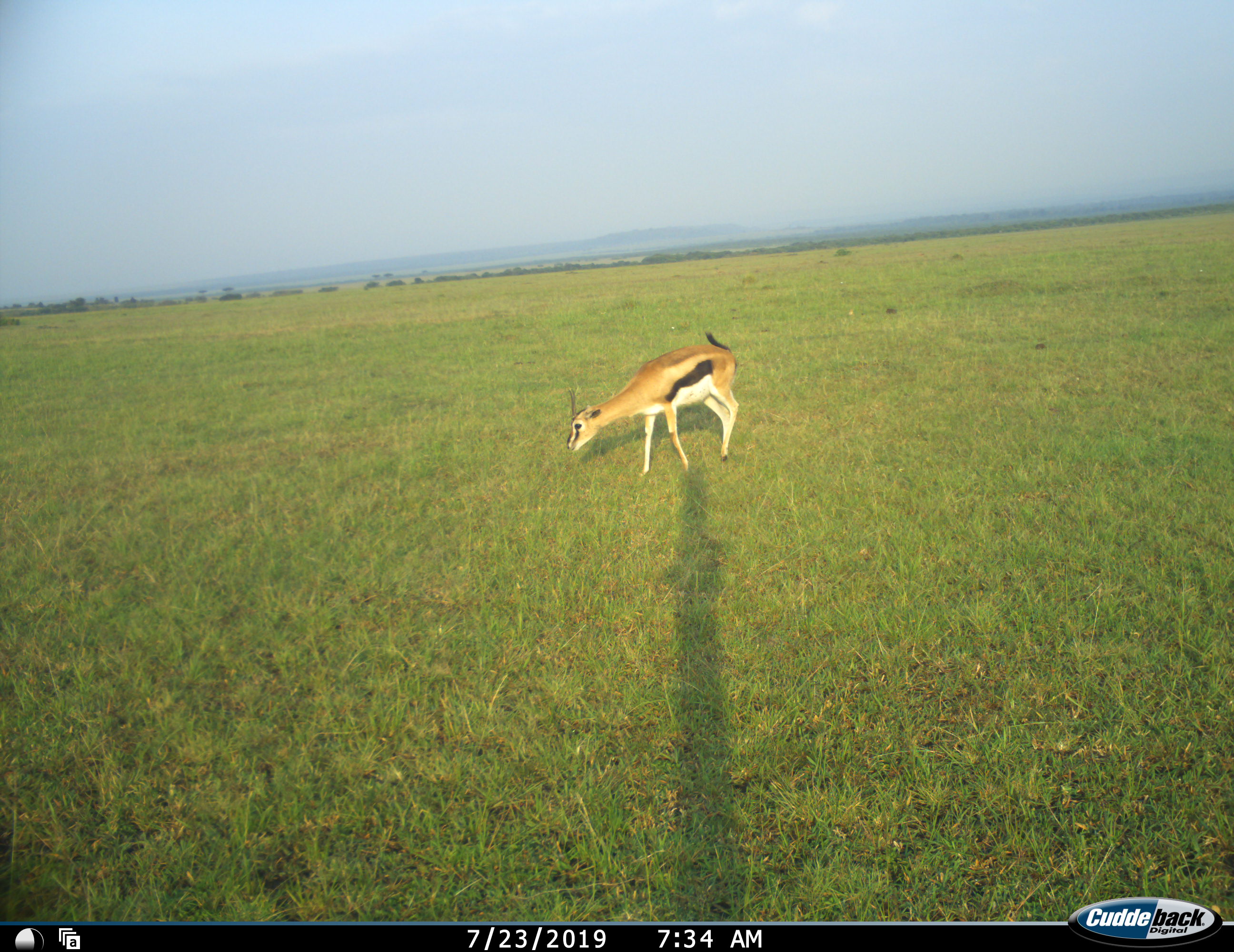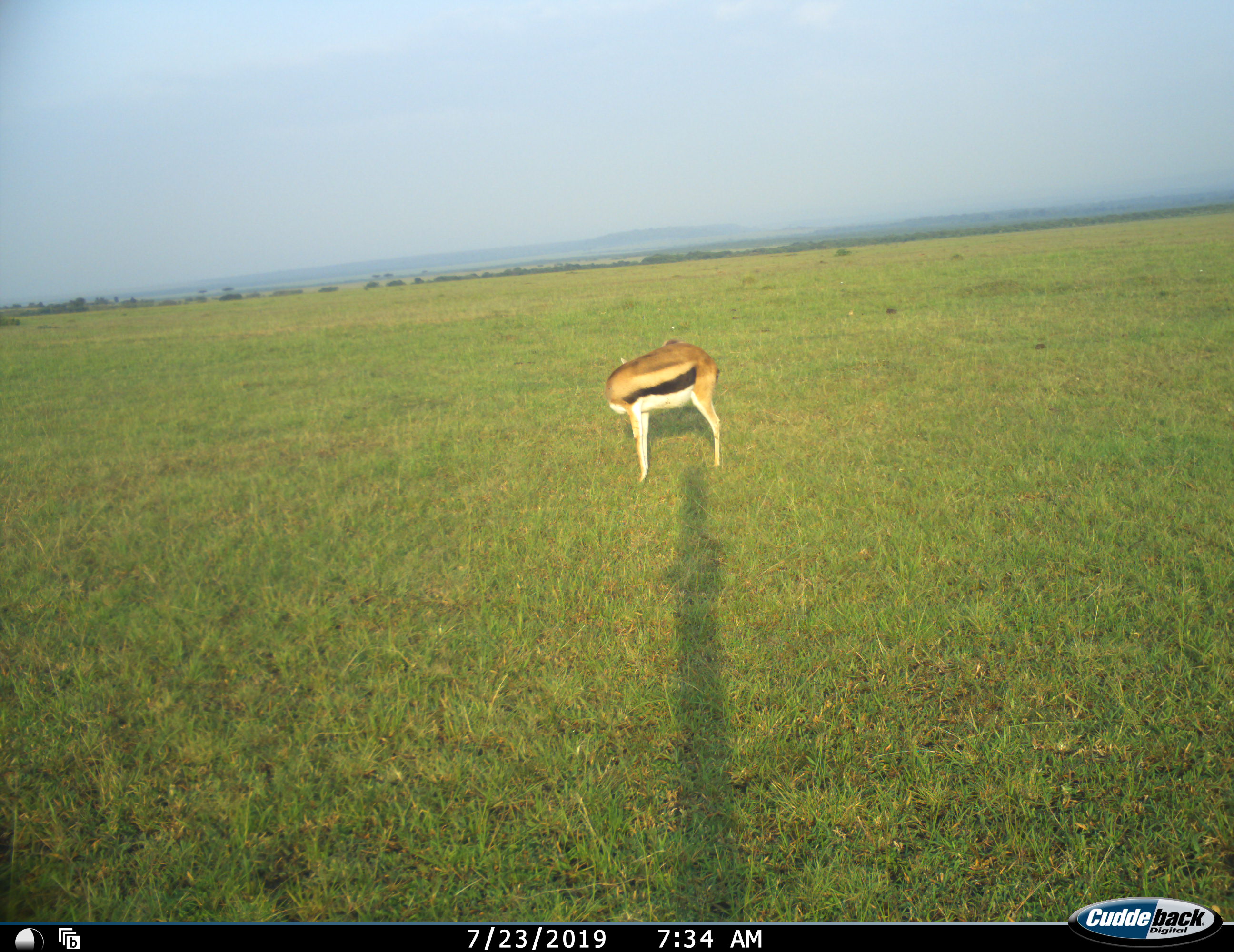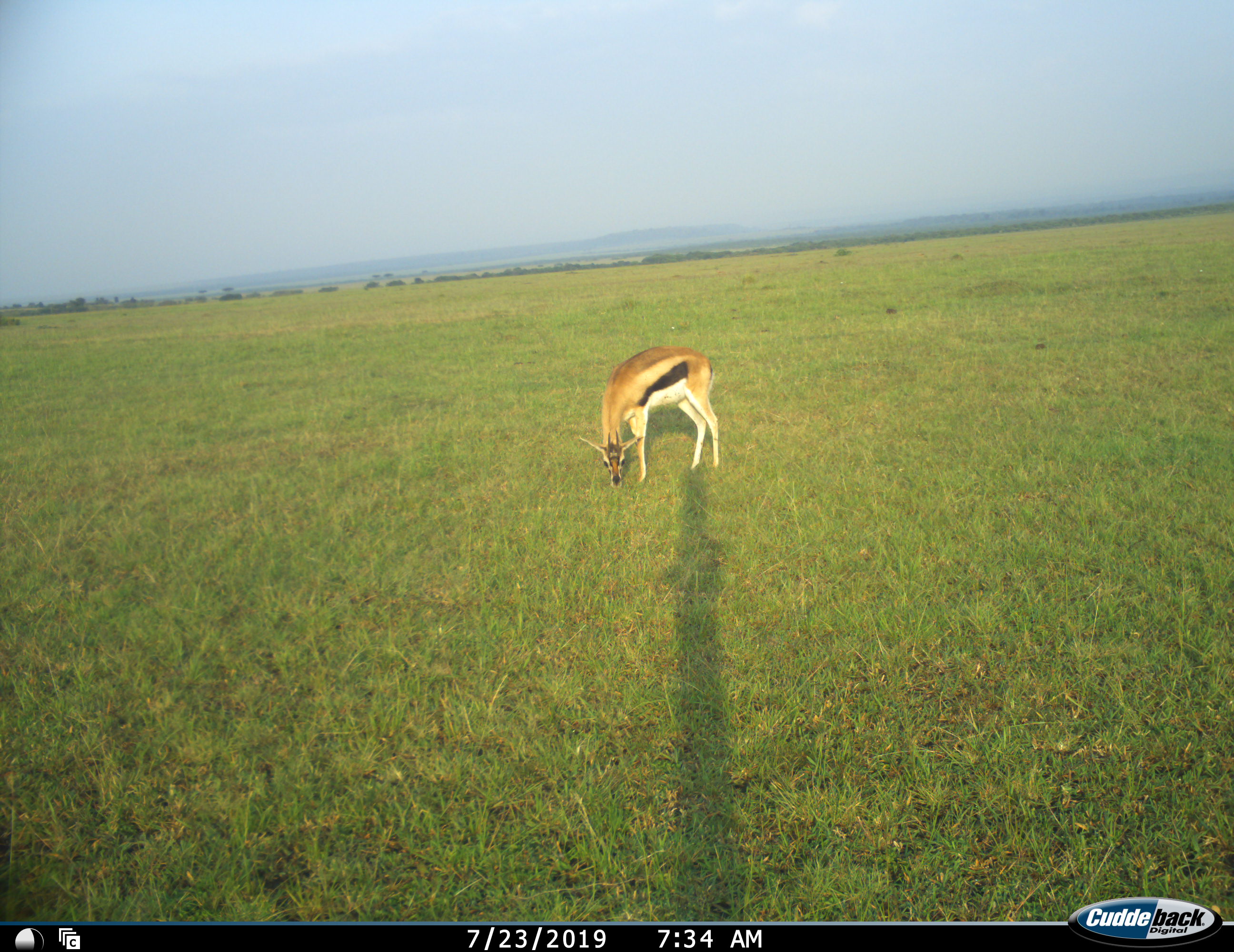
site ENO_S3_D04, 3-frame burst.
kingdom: Animalia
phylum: Chordata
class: Mammalia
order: Artiodactyla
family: Bovidae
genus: Eudorcas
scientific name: Eudorcas thomsonii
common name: thomson's gazelle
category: gazellethomsons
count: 1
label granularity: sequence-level